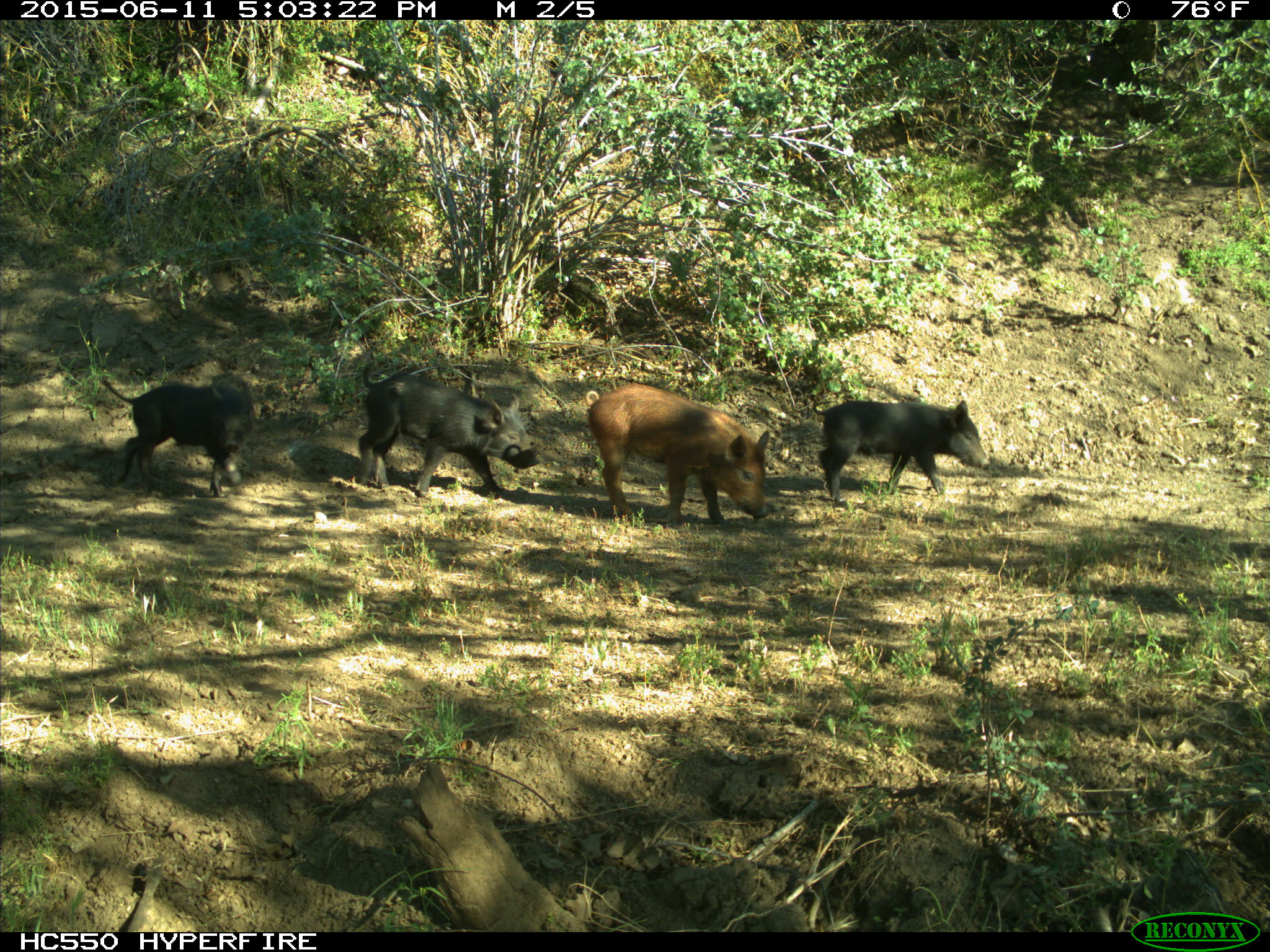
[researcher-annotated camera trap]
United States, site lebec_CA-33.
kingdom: Animalia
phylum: Chordata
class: Mammalia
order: Artiodactyla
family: Suidae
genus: Sus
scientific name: Sus scrofa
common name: wild boar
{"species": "Sus scrofa (wild boar)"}